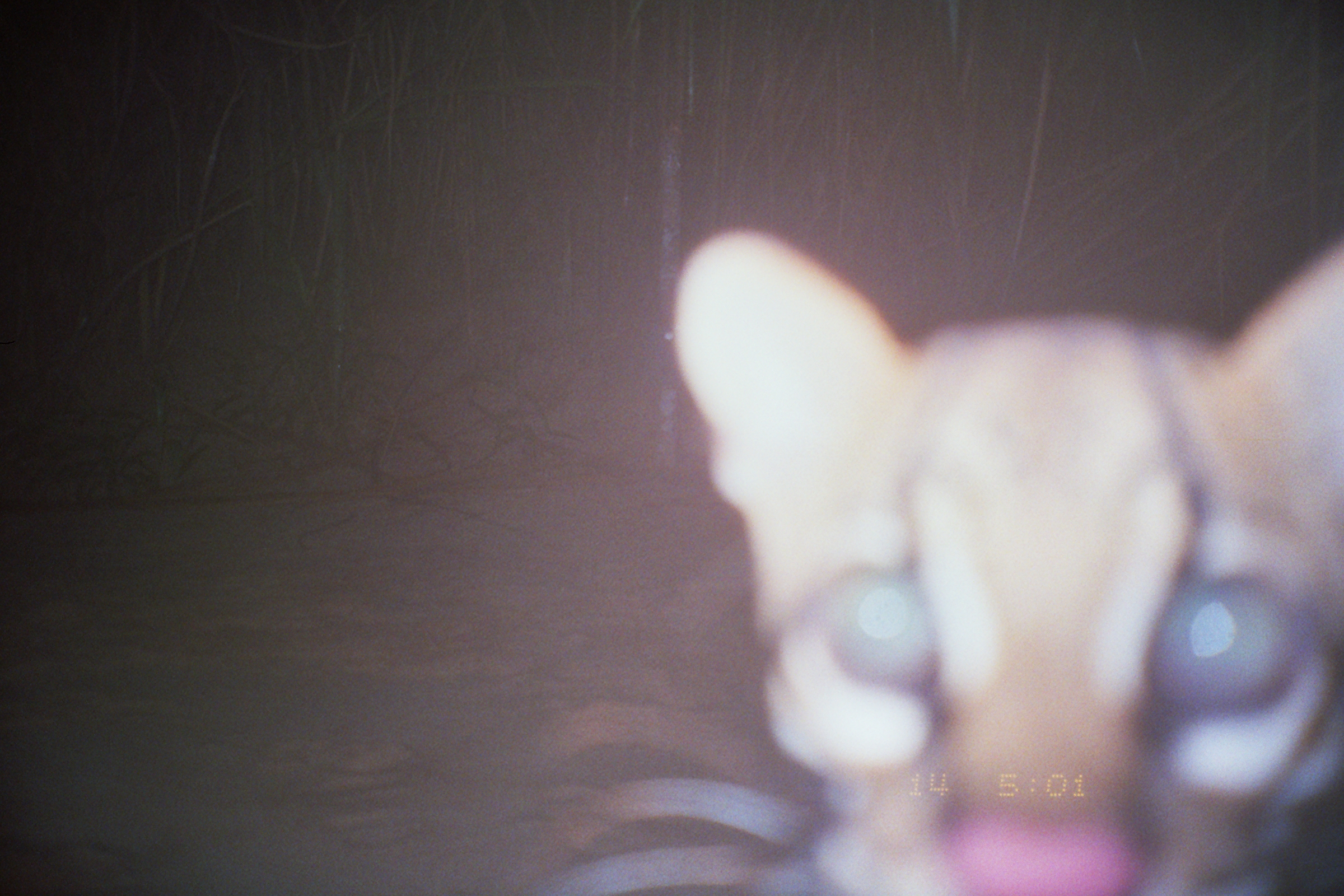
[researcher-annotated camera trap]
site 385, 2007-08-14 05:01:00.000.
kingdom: Animalia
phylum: Chordata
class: Mammalia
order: Carnivora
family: Felidae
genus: Leopardus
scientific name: Leopardus pardalis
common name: ocelot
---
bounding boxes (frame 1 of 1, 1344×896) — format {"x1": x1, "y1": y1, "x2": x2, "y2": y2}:
leopardus pardalis: {"x1": 539, "y1": 222, "x2": 1344, "y2": 896}